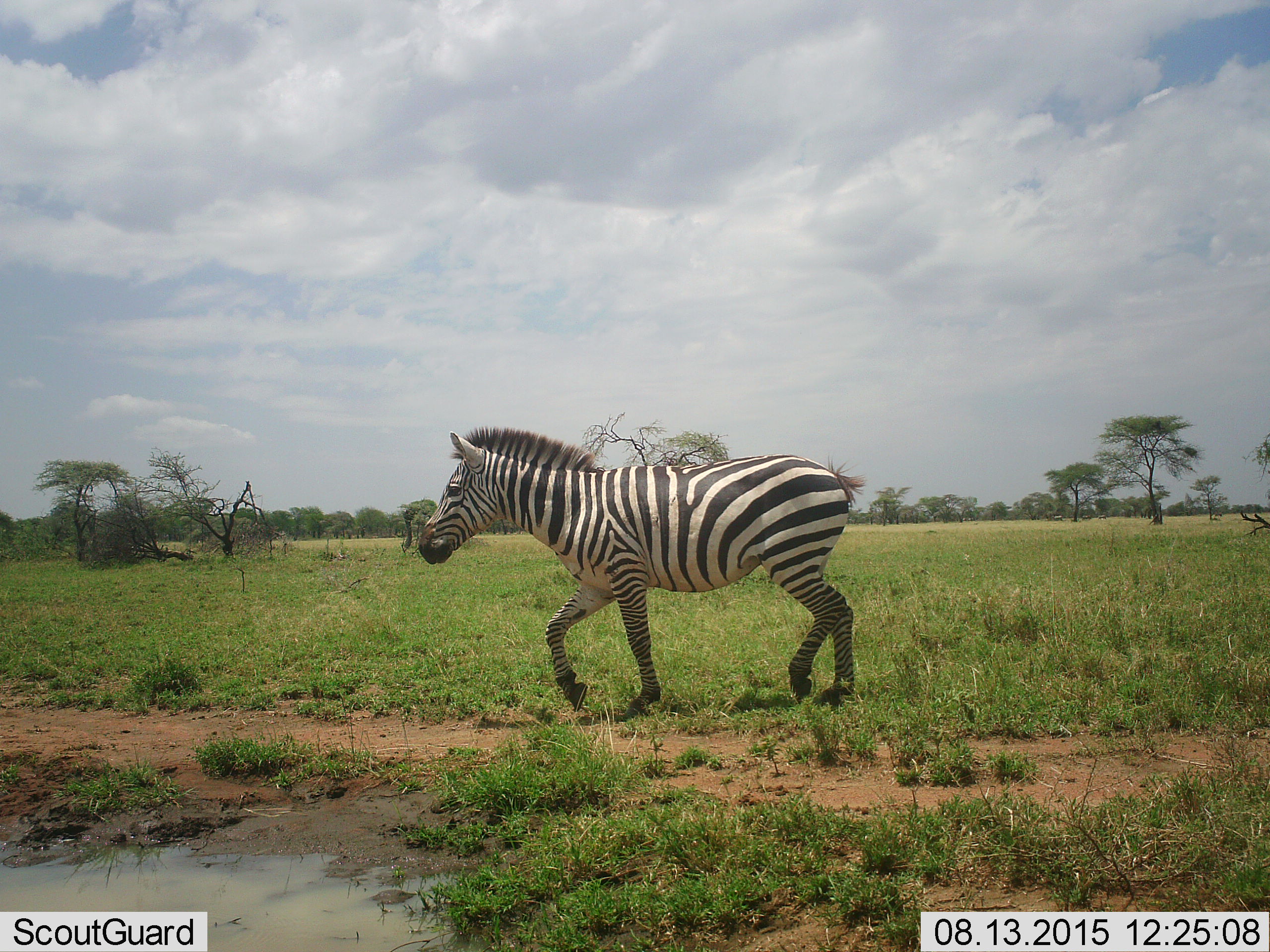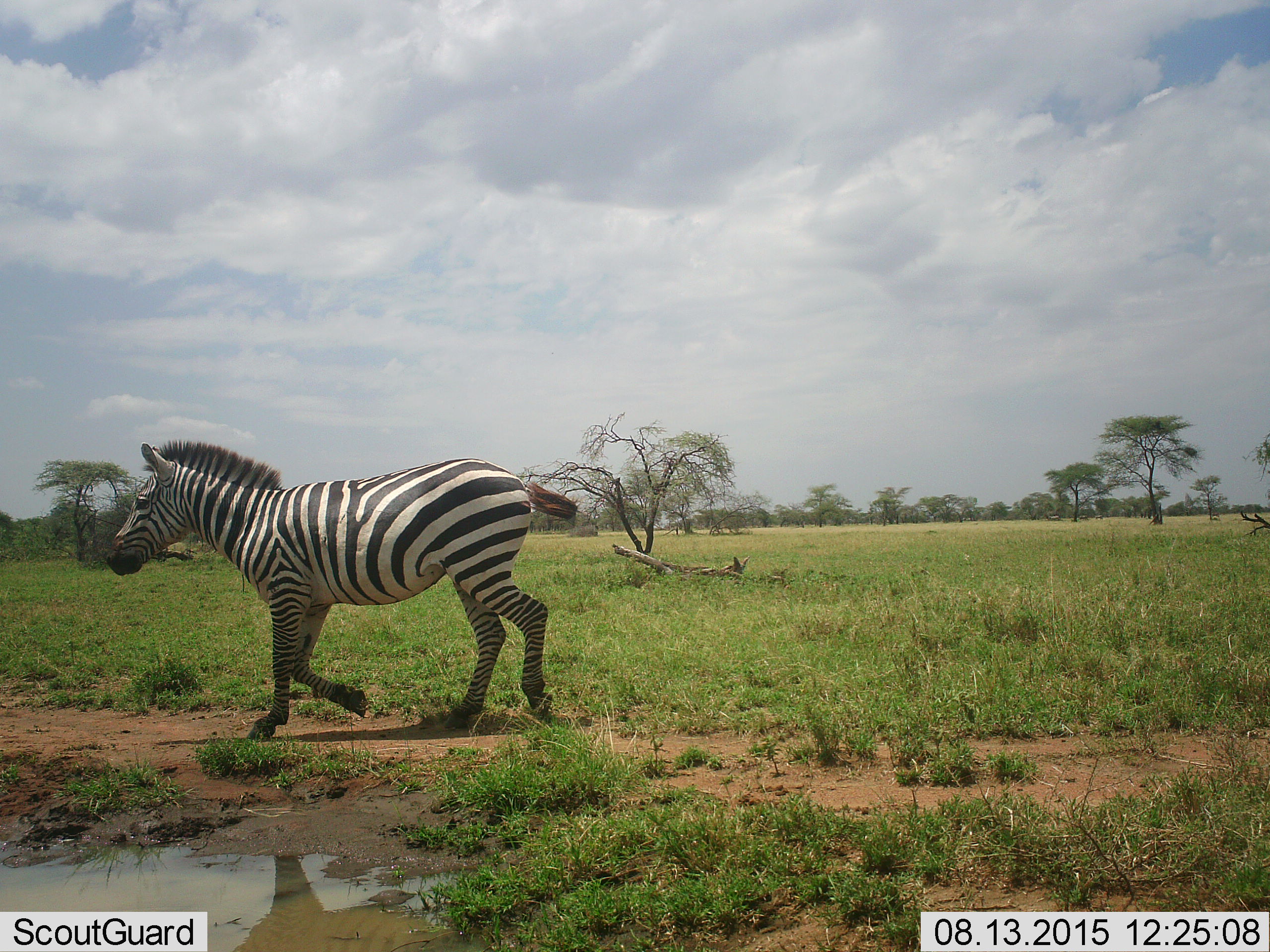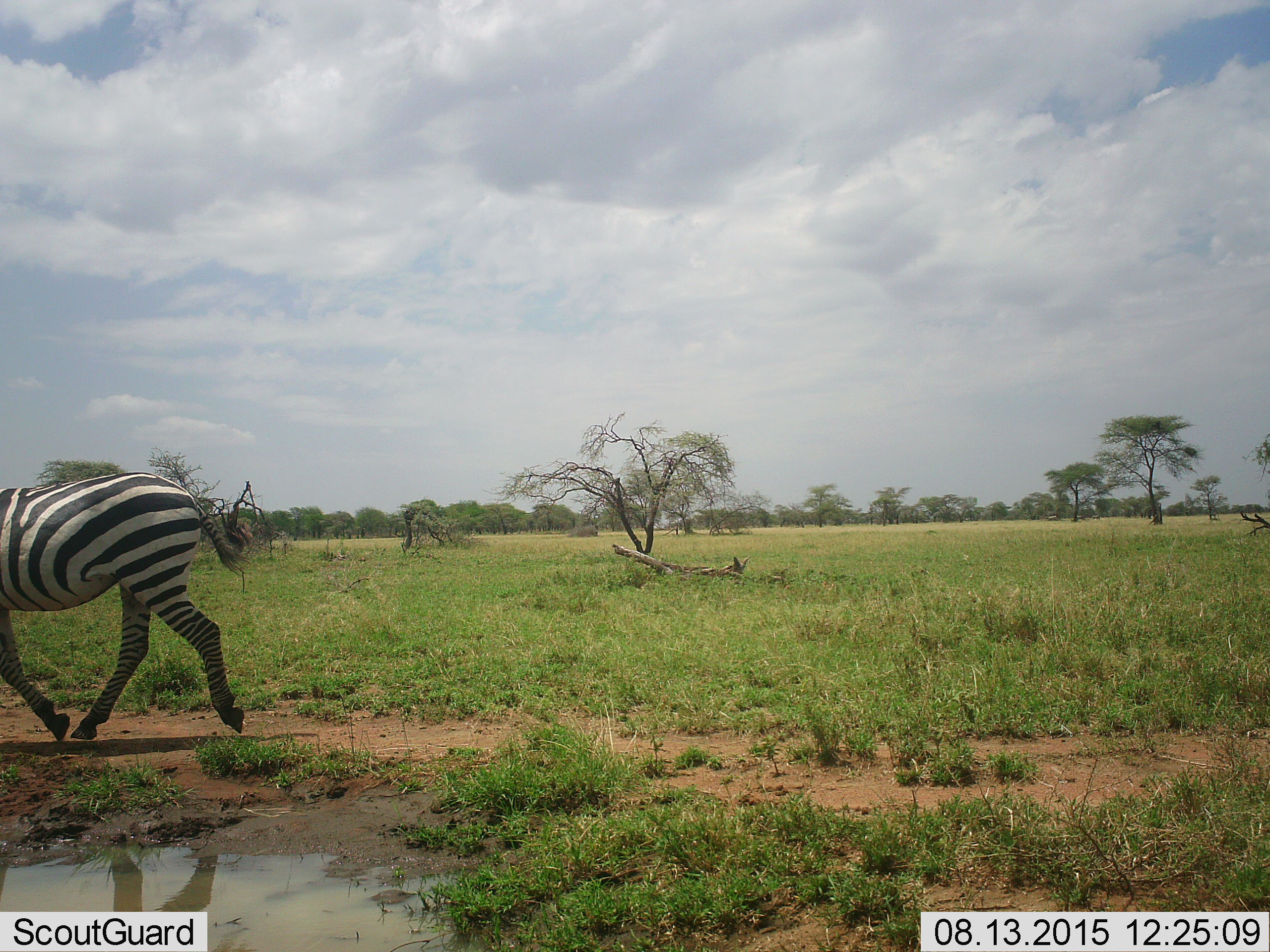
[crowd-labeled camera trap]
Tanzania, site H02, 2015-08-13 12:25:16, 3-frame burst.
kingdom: Animalia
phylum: Chordata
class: Mammalia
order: Perissodactyla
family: Equidae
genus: Equus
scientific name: Equus quagga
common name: plains zebra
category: zebra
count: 1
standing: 0%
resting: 0%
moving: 100%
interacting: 0%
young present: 0%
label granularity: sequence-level